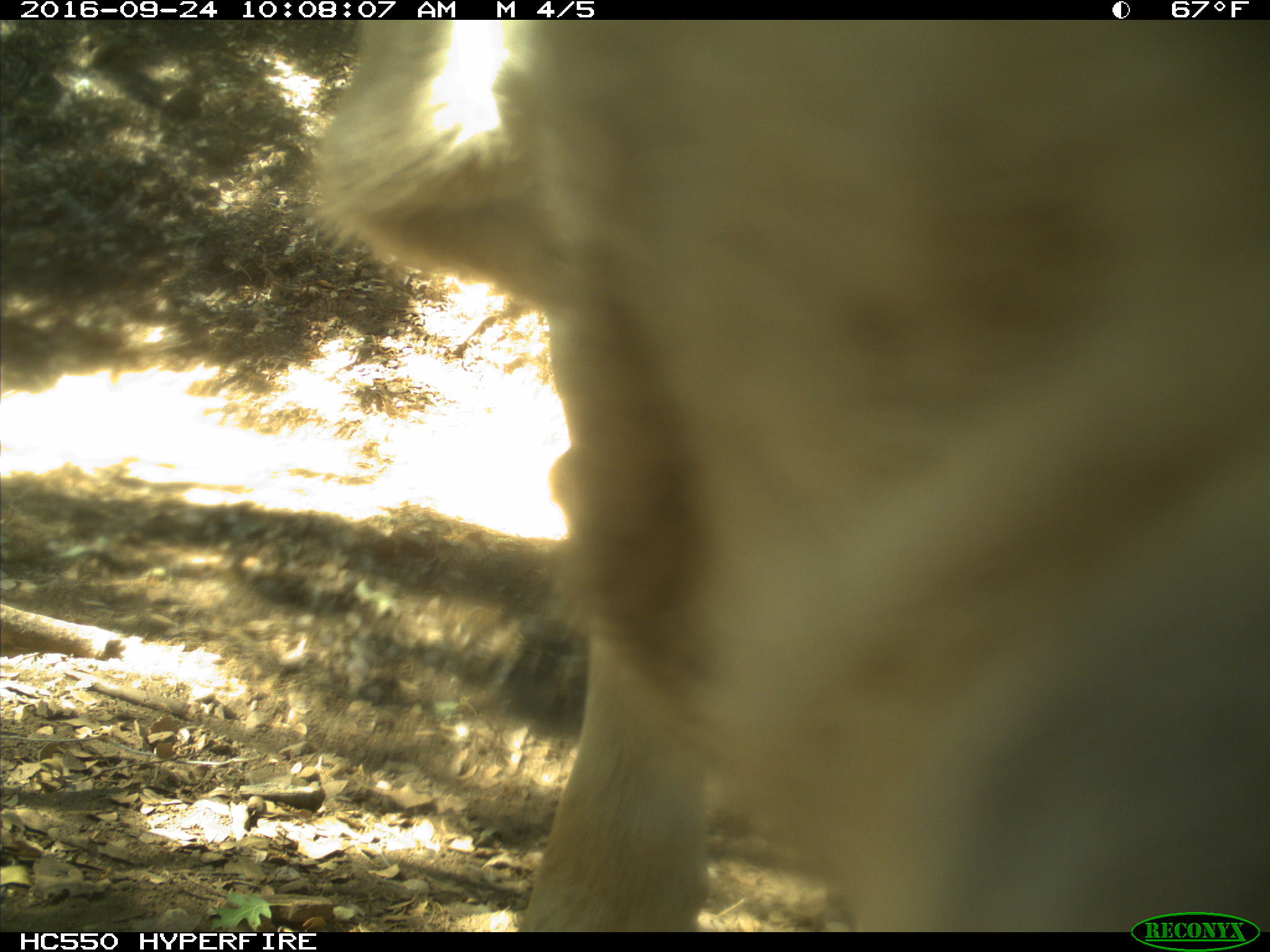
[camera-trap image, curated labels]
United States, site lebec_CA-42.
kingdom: Animalia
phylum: Chordata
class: Mammalia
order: Artiodactyla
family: Bovidae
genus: Bos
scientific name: Bos taurus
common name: domestic cow